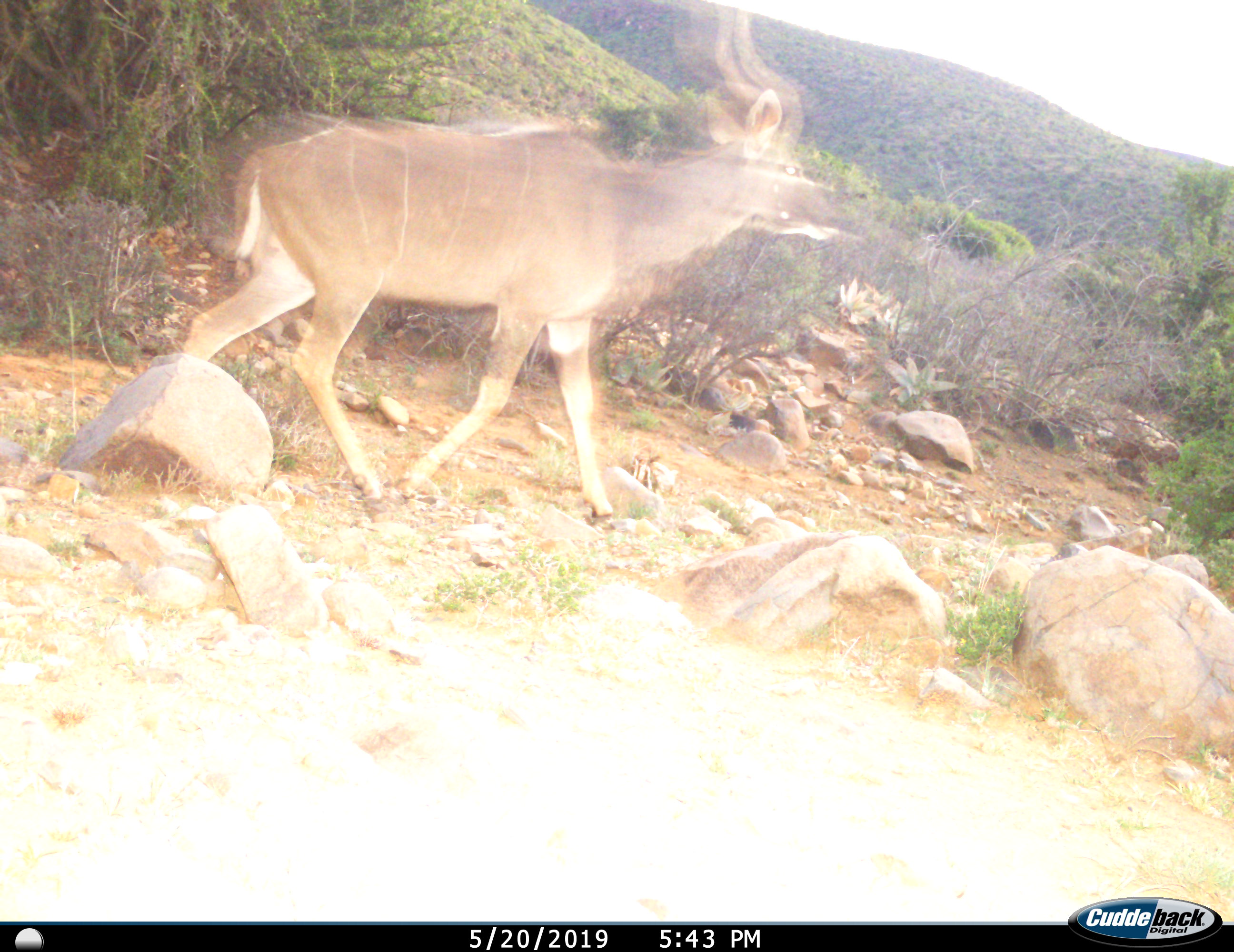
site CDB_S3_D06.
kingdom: Animalia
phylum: Chordata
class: Mammalia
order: Artiodactyla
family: Bovidae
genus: Tragelaphus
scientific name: Tragelaphus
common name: kudu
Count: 1.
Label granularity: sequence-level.